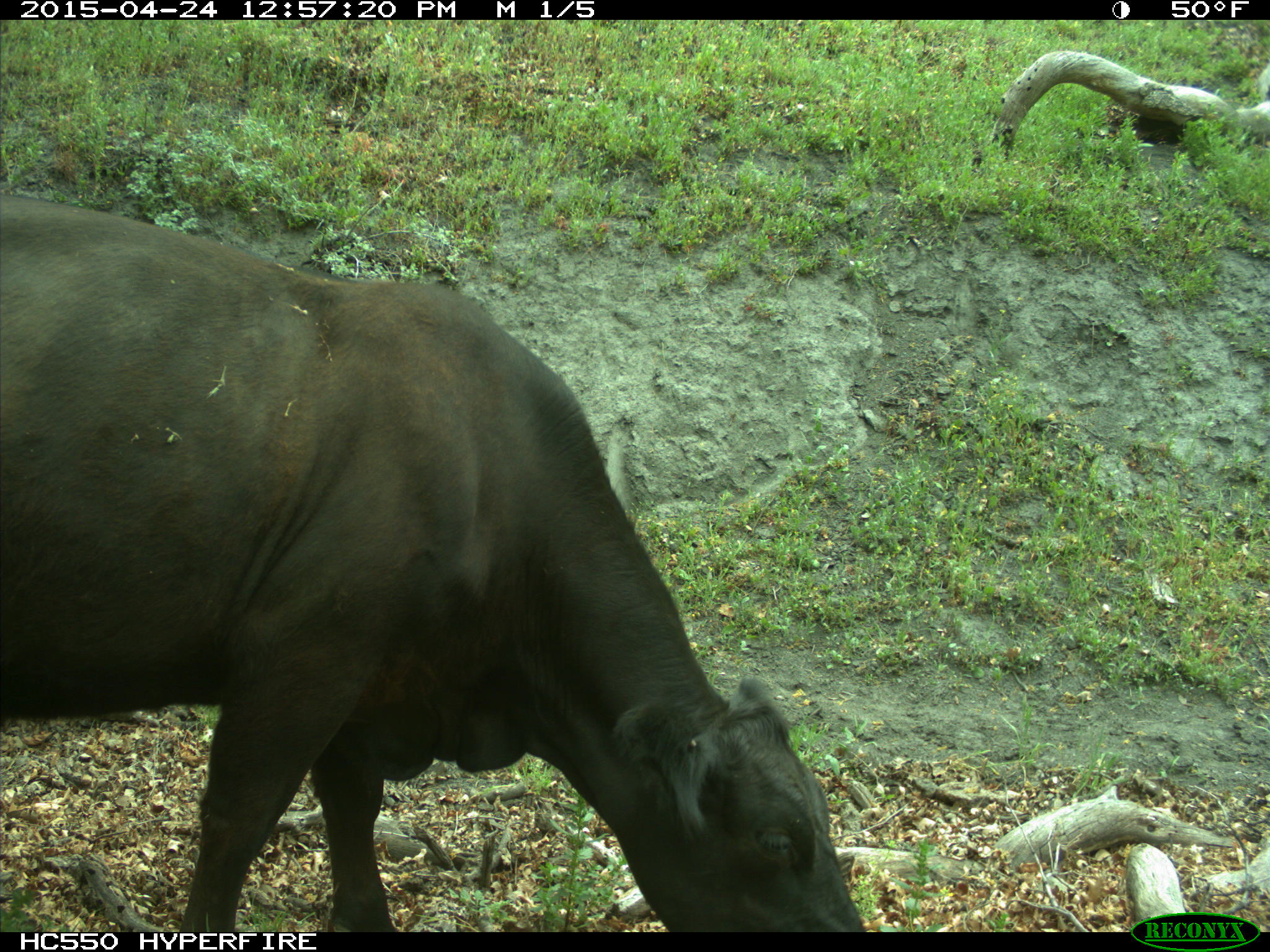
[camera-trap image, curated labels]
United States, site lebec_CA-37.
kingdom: Animalia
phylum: Chordata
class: Mammalia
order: Artiodactyla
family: Bovidae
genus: Bos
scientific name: Bos taurus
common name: domestic cow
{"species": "Bos taurus (domestic cow)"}